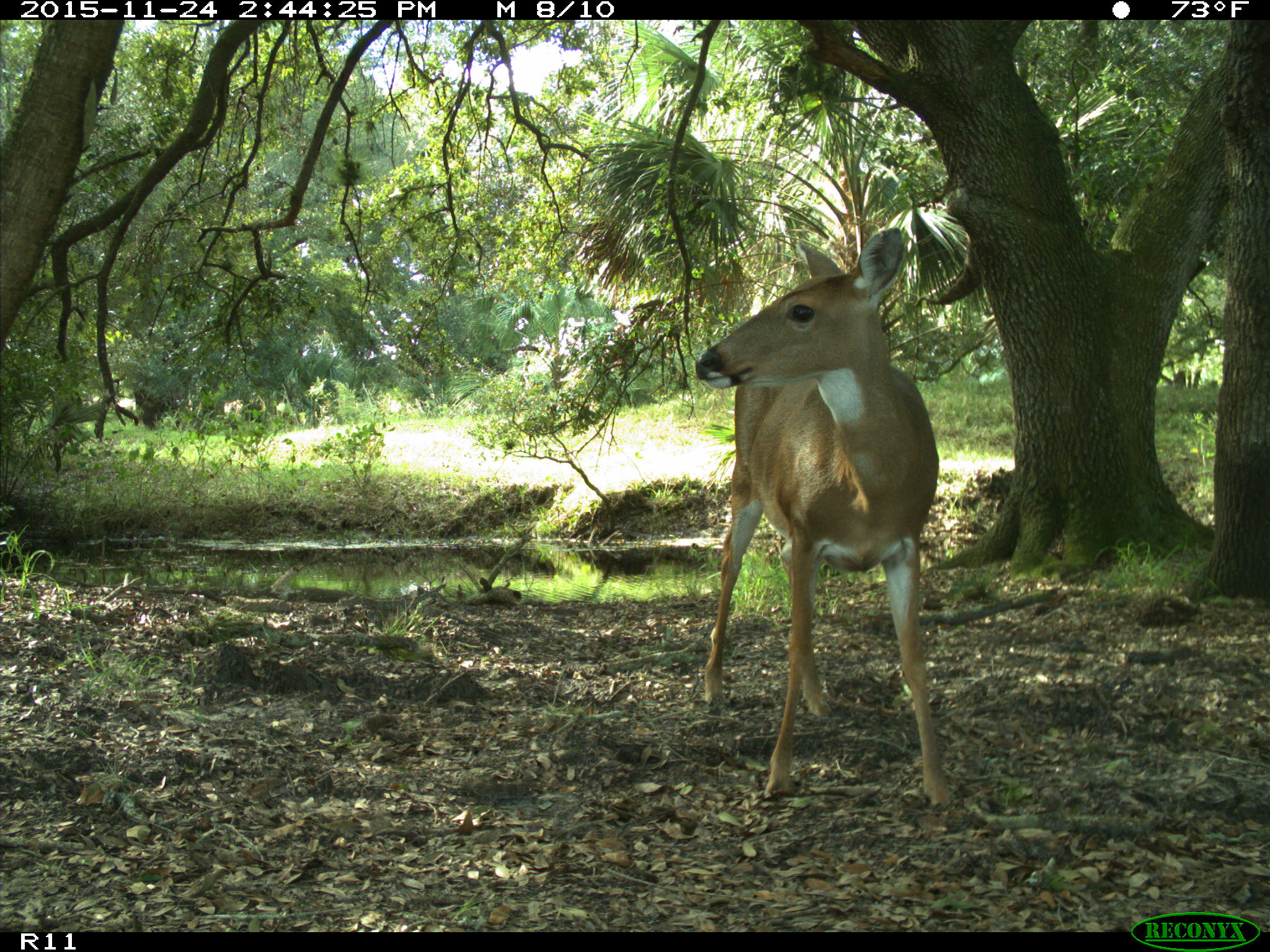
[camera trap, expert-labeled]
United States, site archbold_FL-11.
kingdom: Animalia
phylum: Chordata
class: Mammalia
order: Artiodactyla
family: Cervidae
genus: Odocoileus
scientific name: Odocoileus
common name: deer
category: unidentified deer